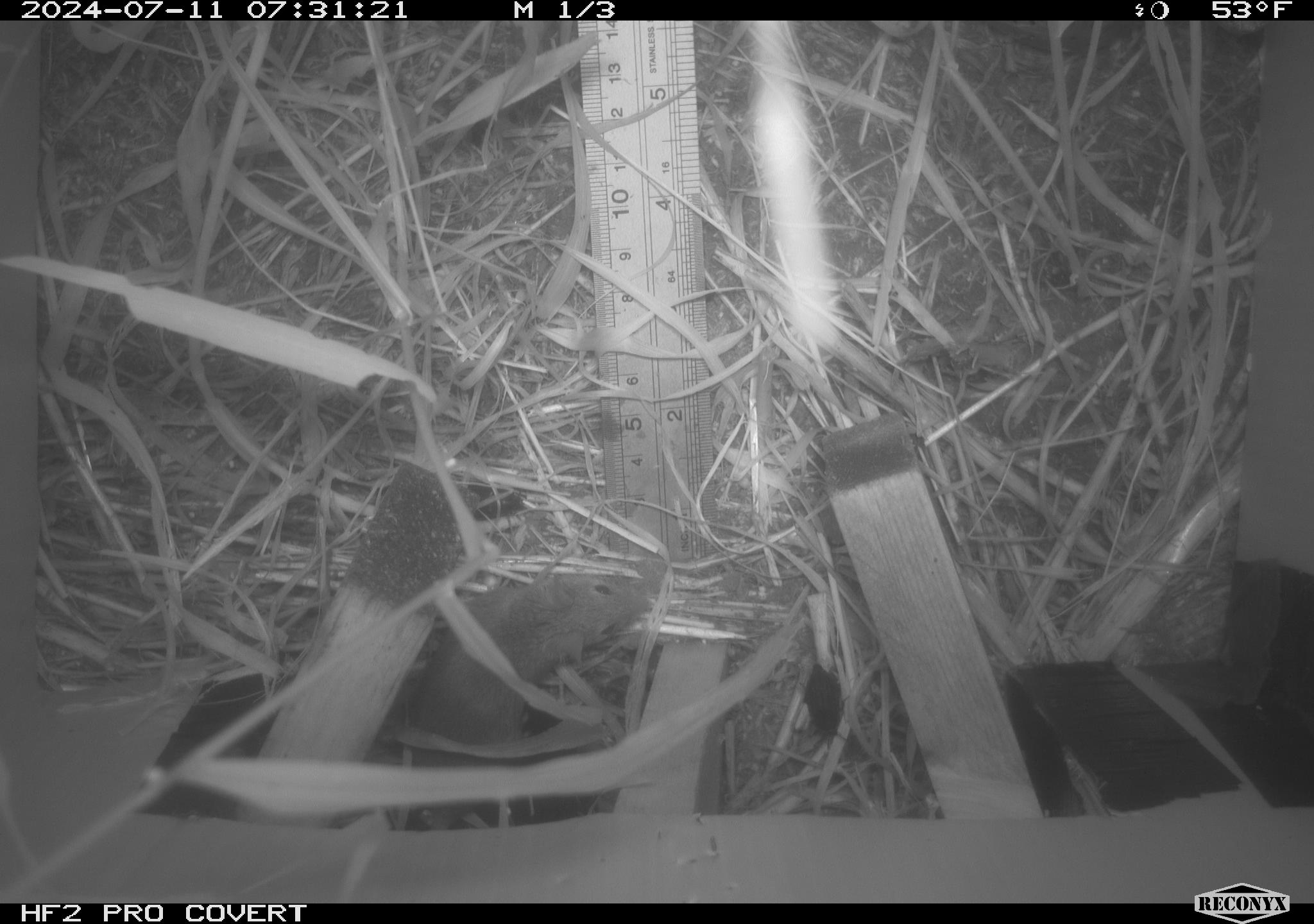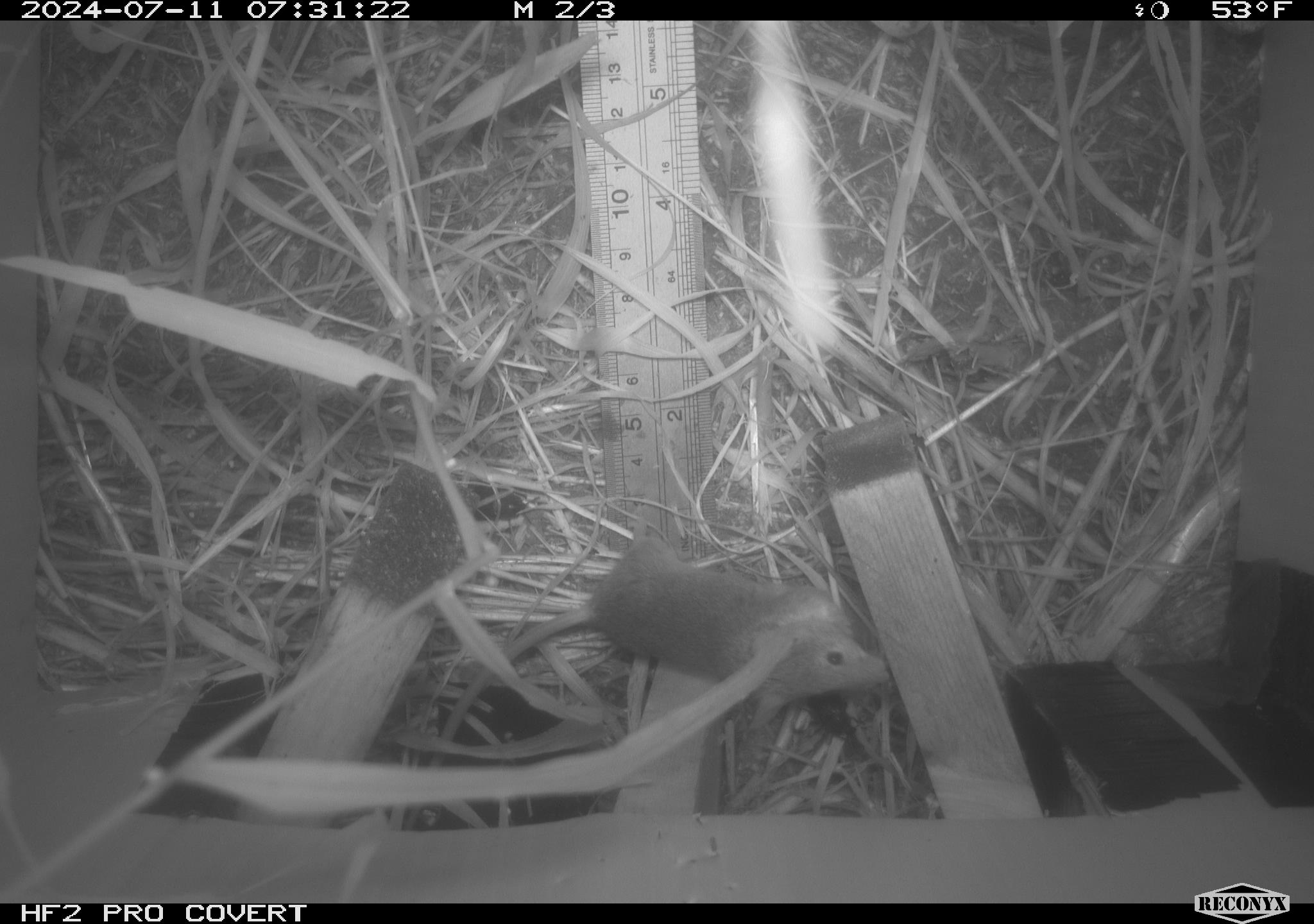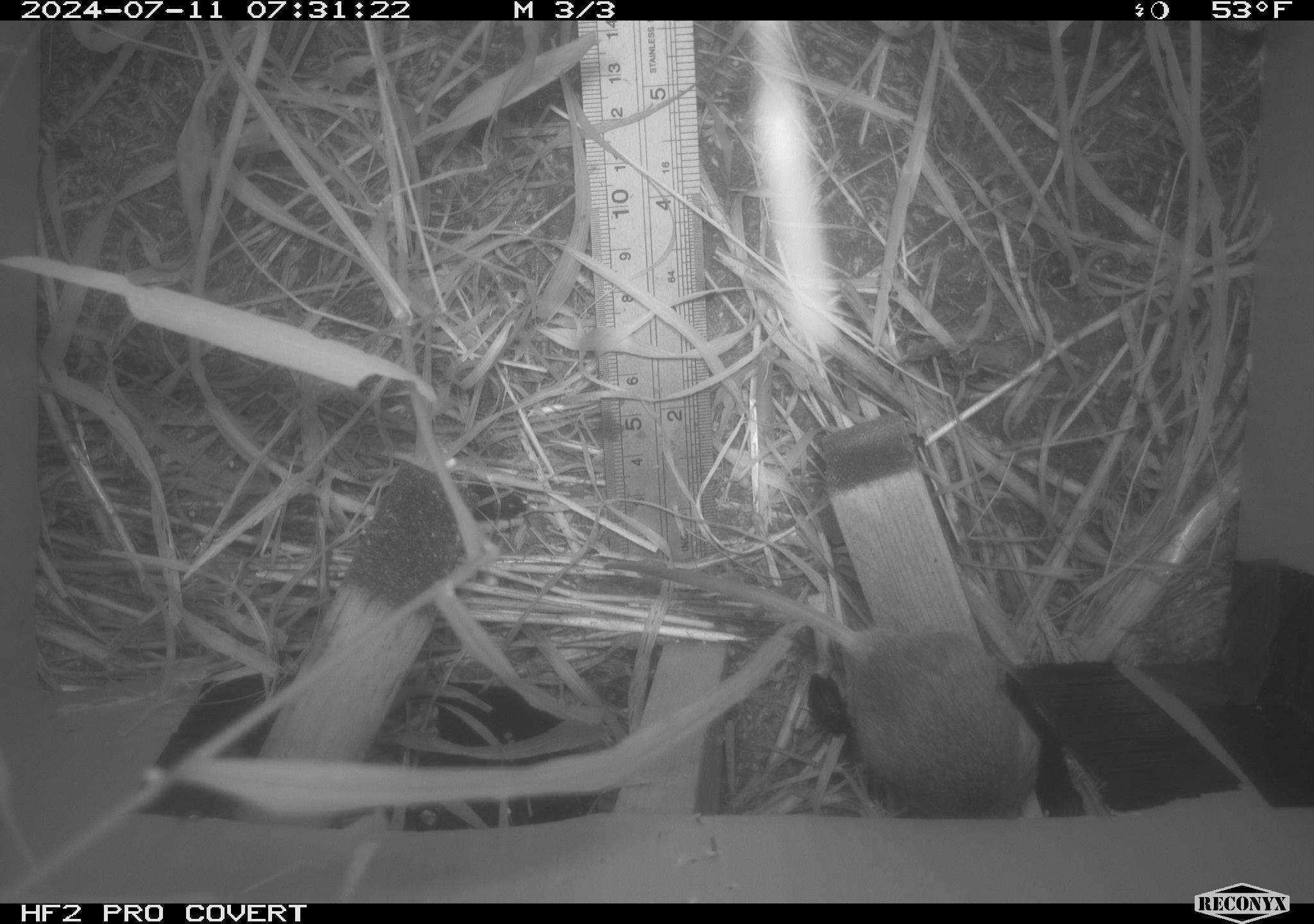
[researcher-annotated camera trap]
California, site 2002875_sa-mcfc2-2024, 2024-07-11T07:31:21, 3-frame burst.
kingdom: Animalia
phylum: Chordata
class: Mammalia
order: Rodentia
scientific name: Rodentia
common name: rodent